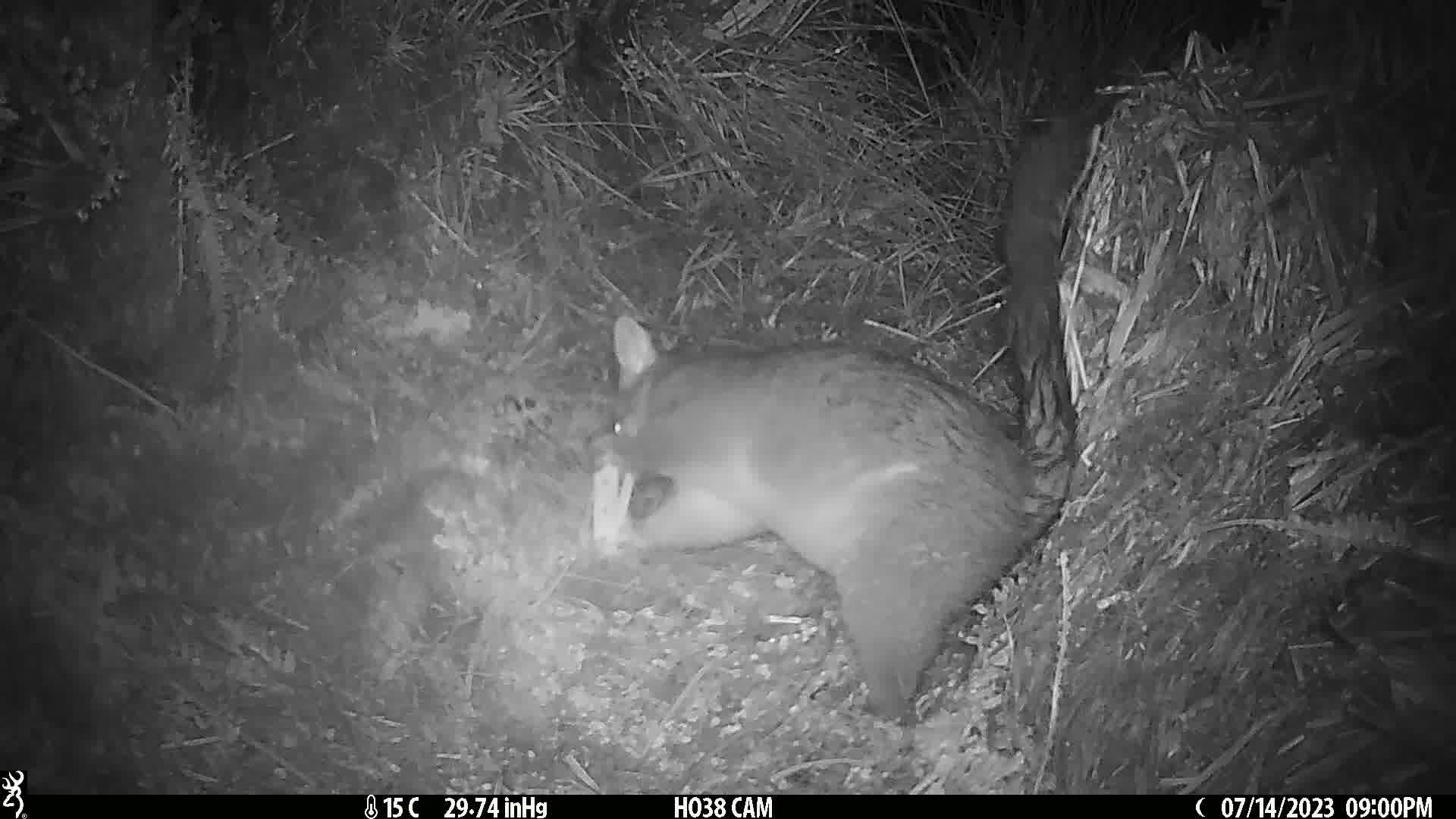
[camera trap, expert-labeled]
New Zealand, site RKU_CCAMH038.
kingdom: Animalia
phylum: Chordata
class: Mammalia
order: Diprotodontia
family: Phalangeridae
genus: Trichosurus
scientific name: Trichosurus vulpecula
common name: common brushtail possum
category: possum